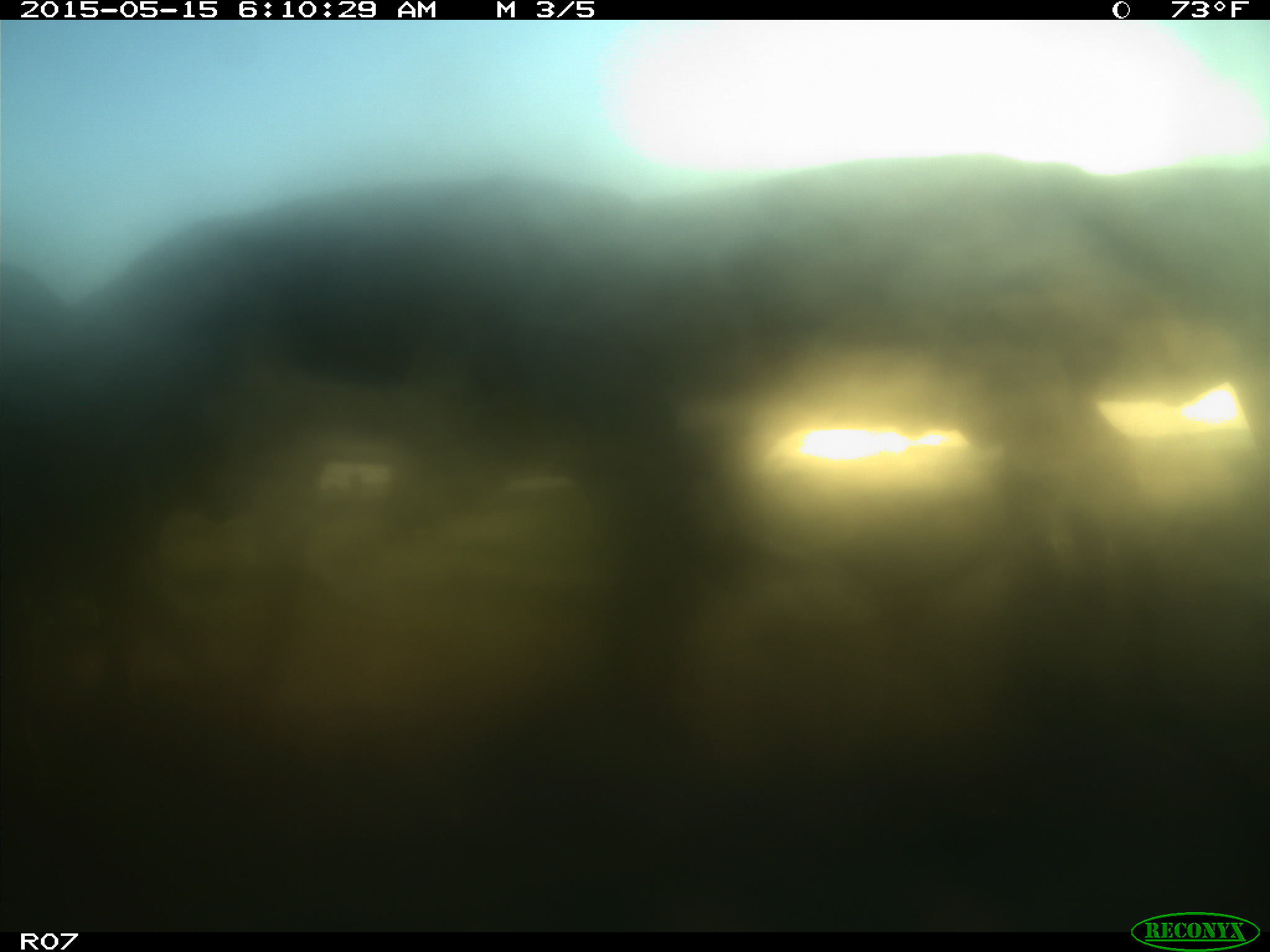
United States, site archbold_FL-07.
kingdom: Animalia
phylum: Chordata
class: Mammalia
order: Artiodactyla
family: Bovidae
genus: Bos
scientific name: Bos taurus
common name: domestic cow